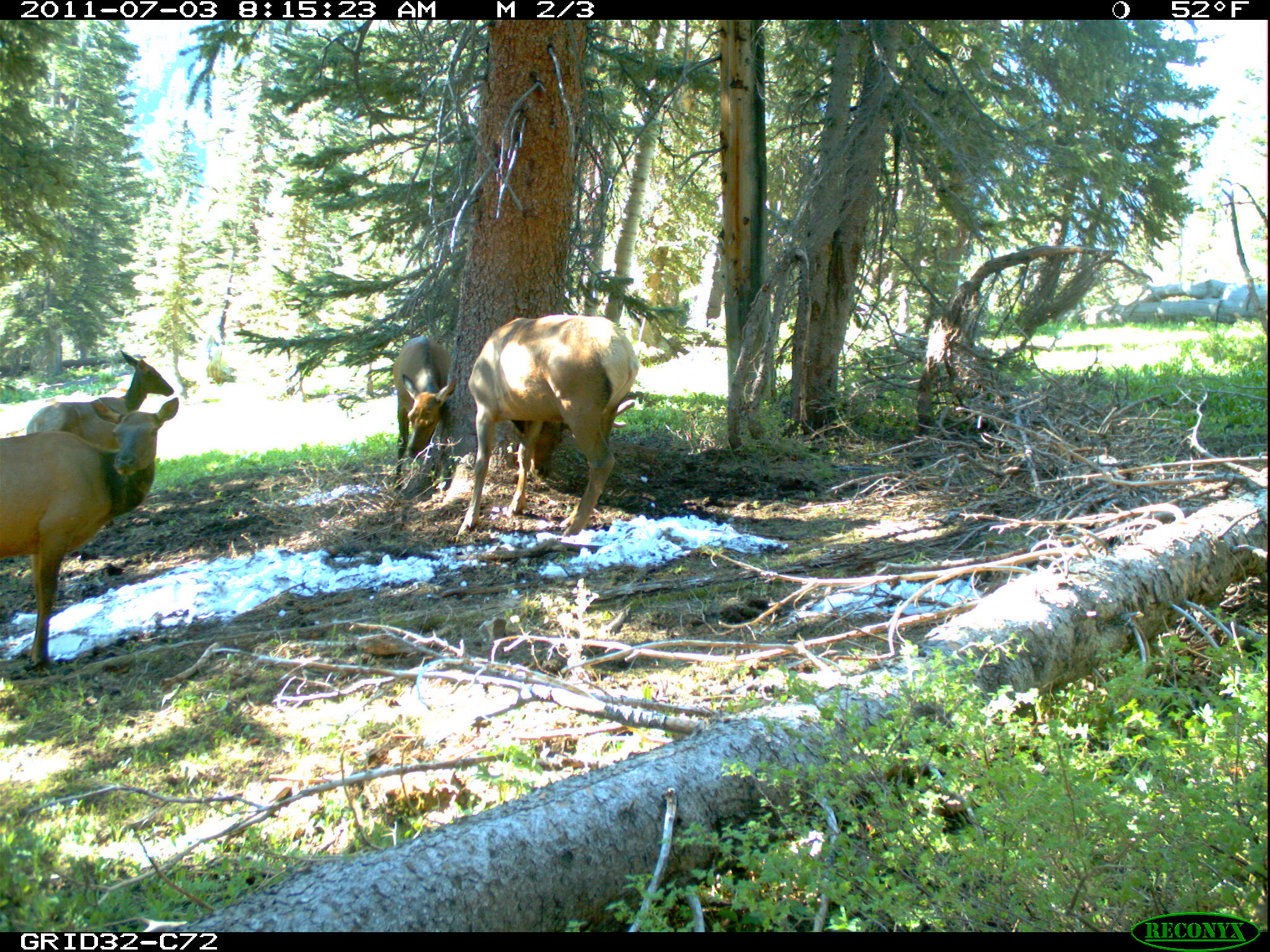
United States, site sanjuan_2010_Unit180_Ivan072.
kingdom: Animalia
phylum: Chordata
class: Mammalia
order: Artiodactyla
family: Cervidae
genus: Cervus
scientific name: Cervus elaphus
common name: red deer